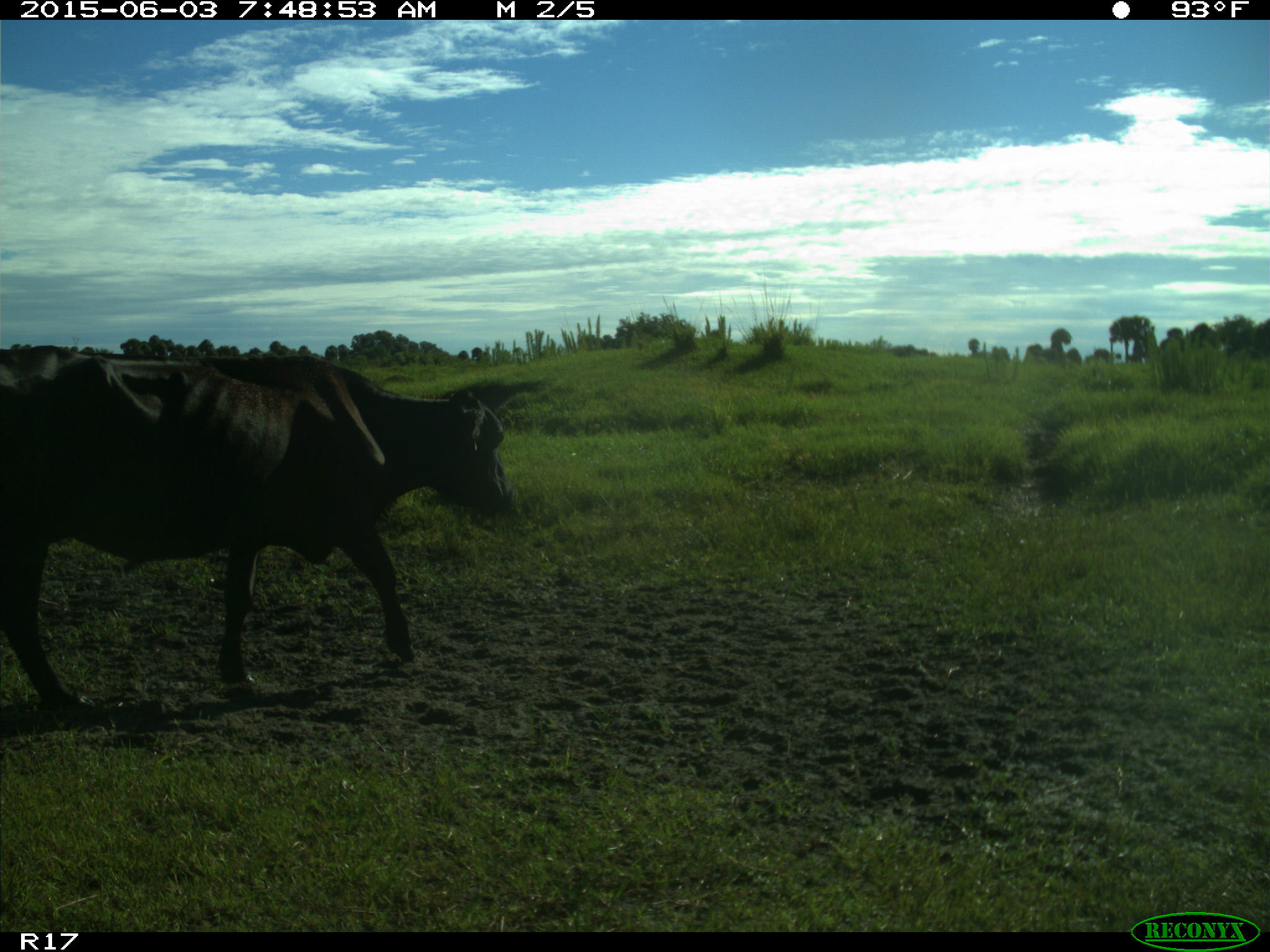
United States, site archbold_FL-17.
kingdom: Animalia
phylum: Chordata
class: Mammalia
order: Artiodactyla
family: Bovidae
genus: Bos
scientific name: Bos taurus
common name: domestic cow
Bos taurus (domestic cow).